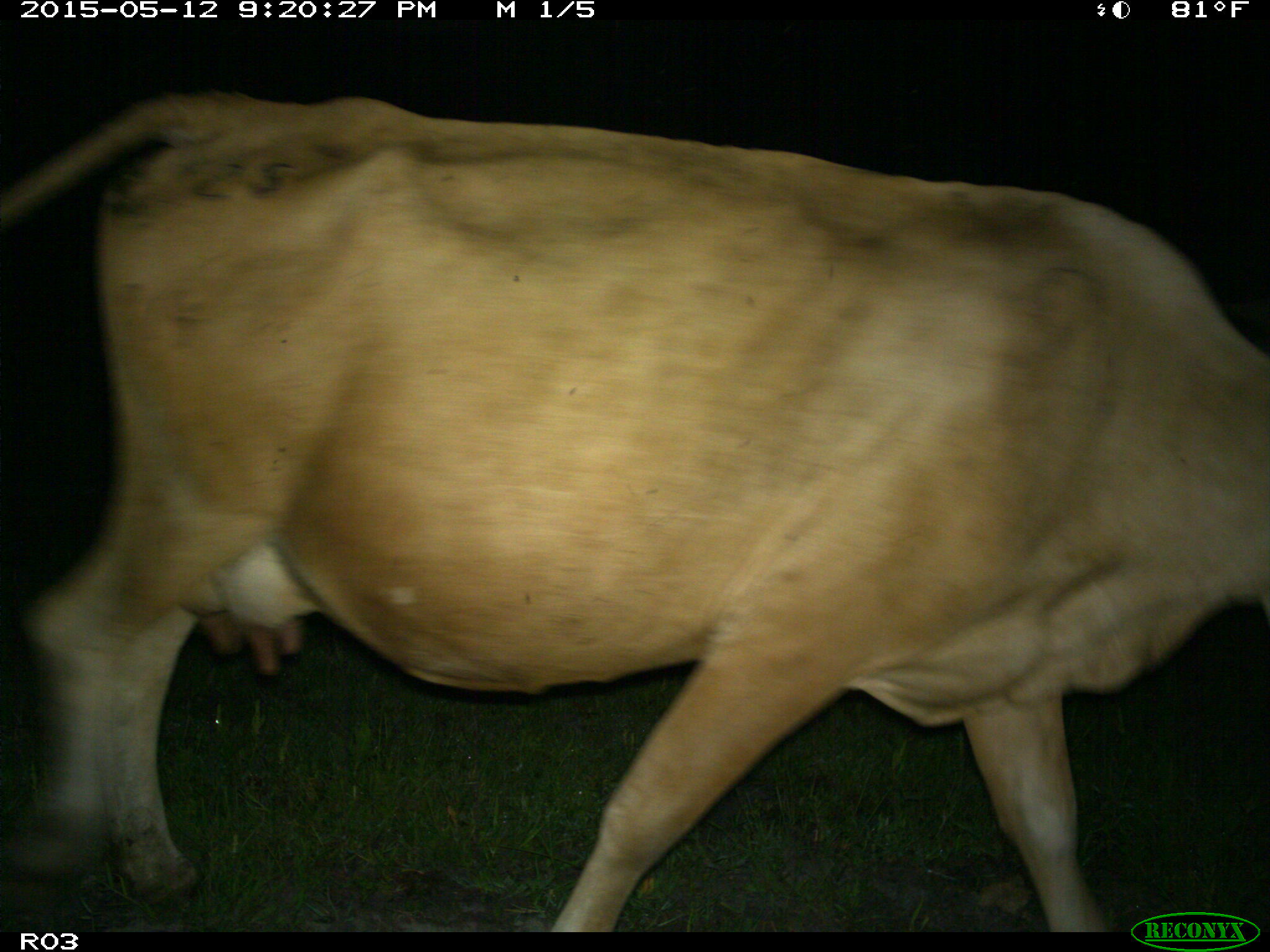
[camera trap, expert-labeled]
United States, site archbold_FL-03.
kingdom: Animalia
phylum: Chordata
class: Mammalia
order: Artiodactyla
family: Bovidae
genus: Bos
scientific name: Bos taurus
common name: domestic cow